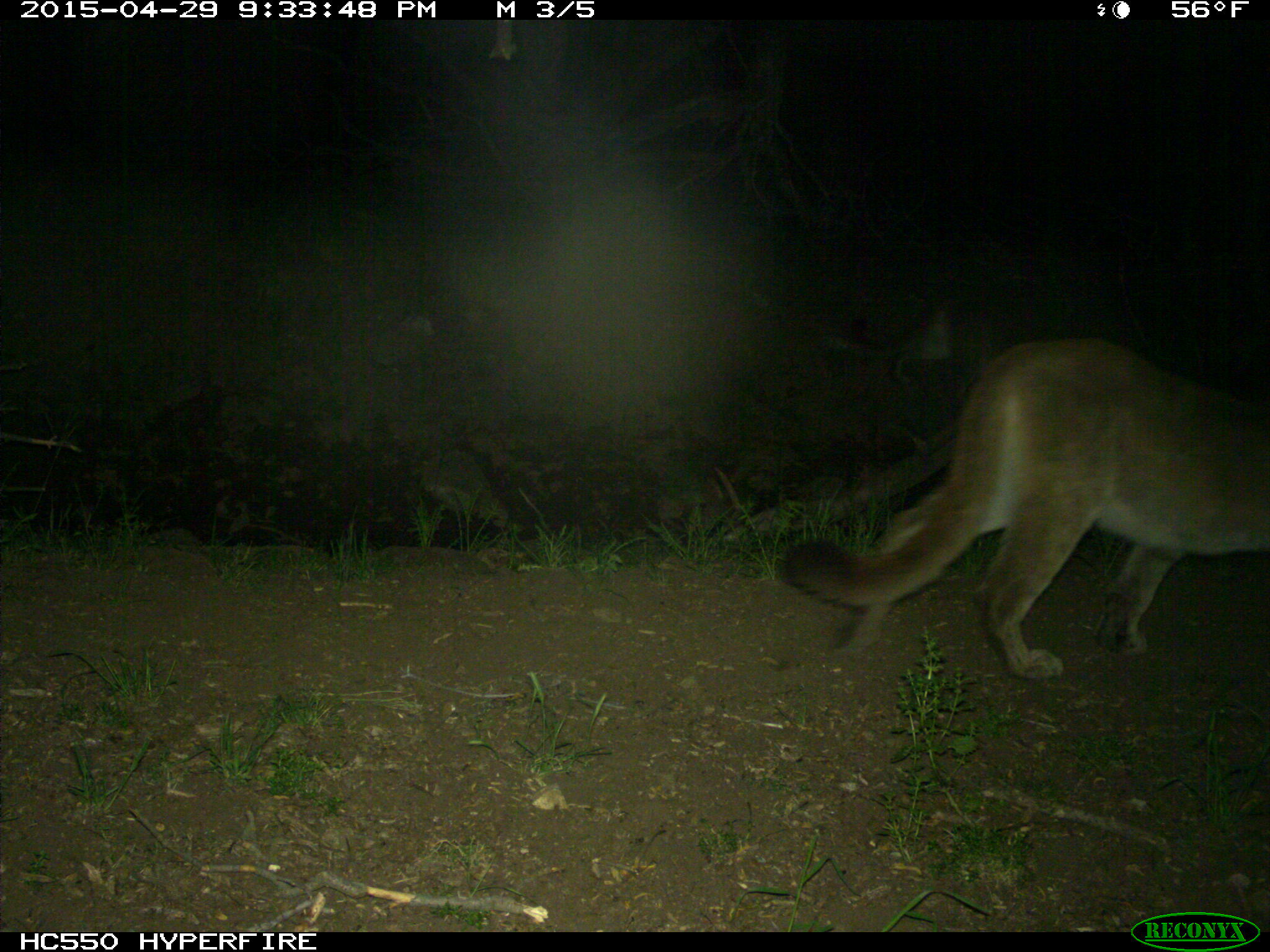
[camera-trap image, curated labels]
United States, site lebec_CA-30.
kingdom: Animalia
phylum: Chordata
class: Mammalia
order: Carnivora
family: Felidae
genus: Puma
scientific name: Puma concolor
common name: mountain lion